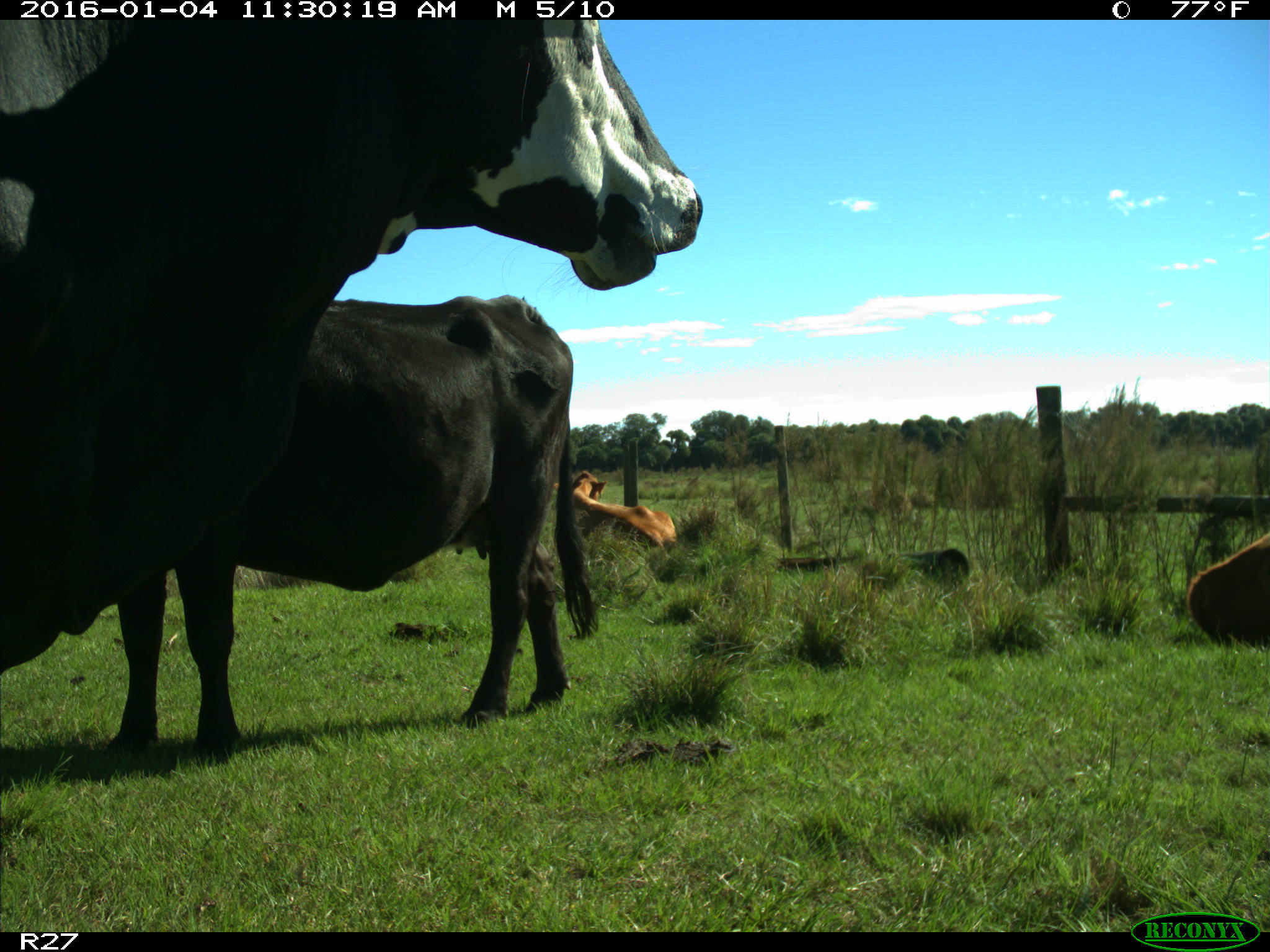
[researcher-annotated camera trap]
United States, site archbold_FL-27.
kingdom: Animalia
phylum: Chordata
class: Mammalia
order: Artiodactyla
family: Bovidae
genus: Bos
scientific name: Bos taurus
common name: domestic cow